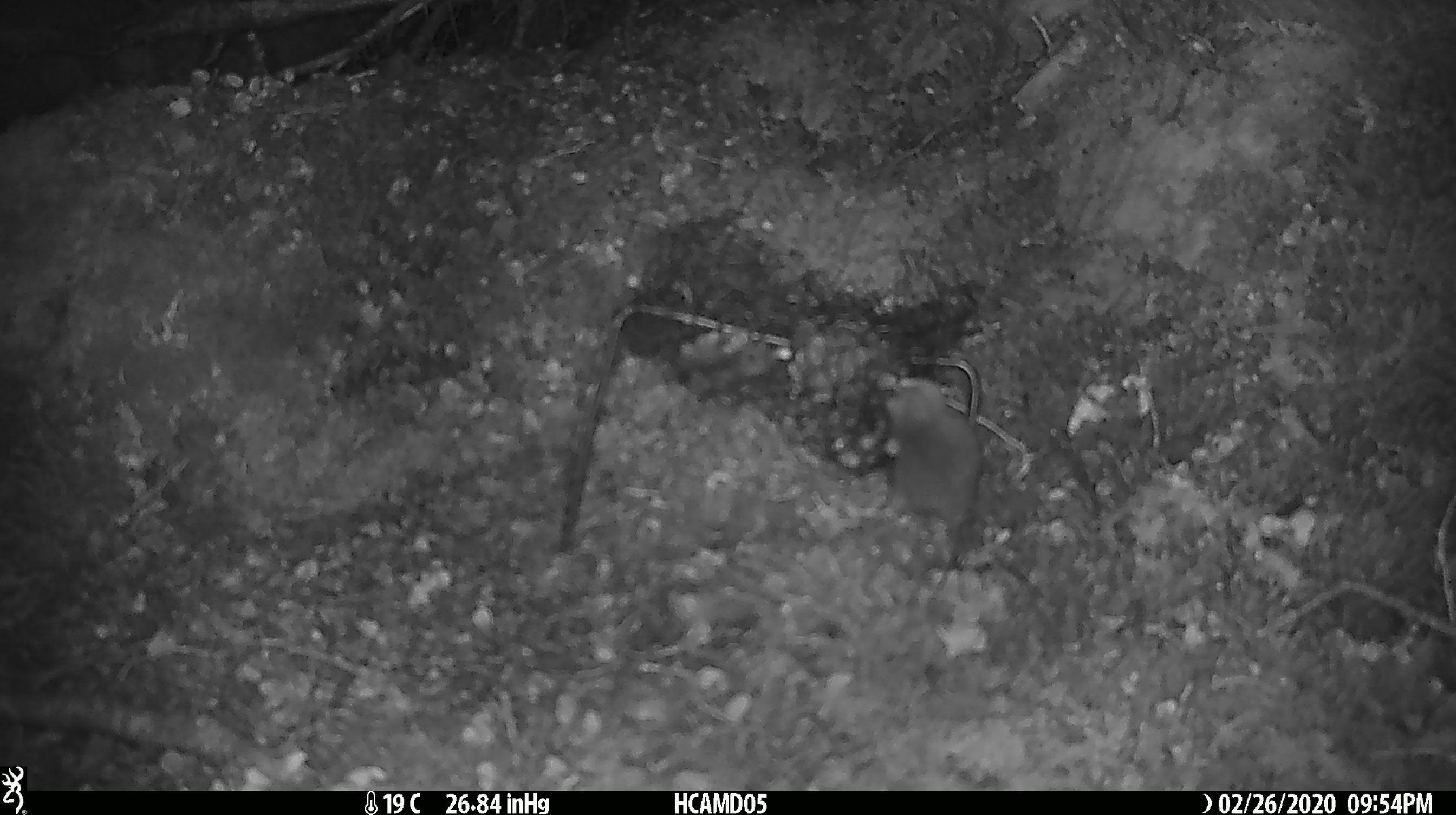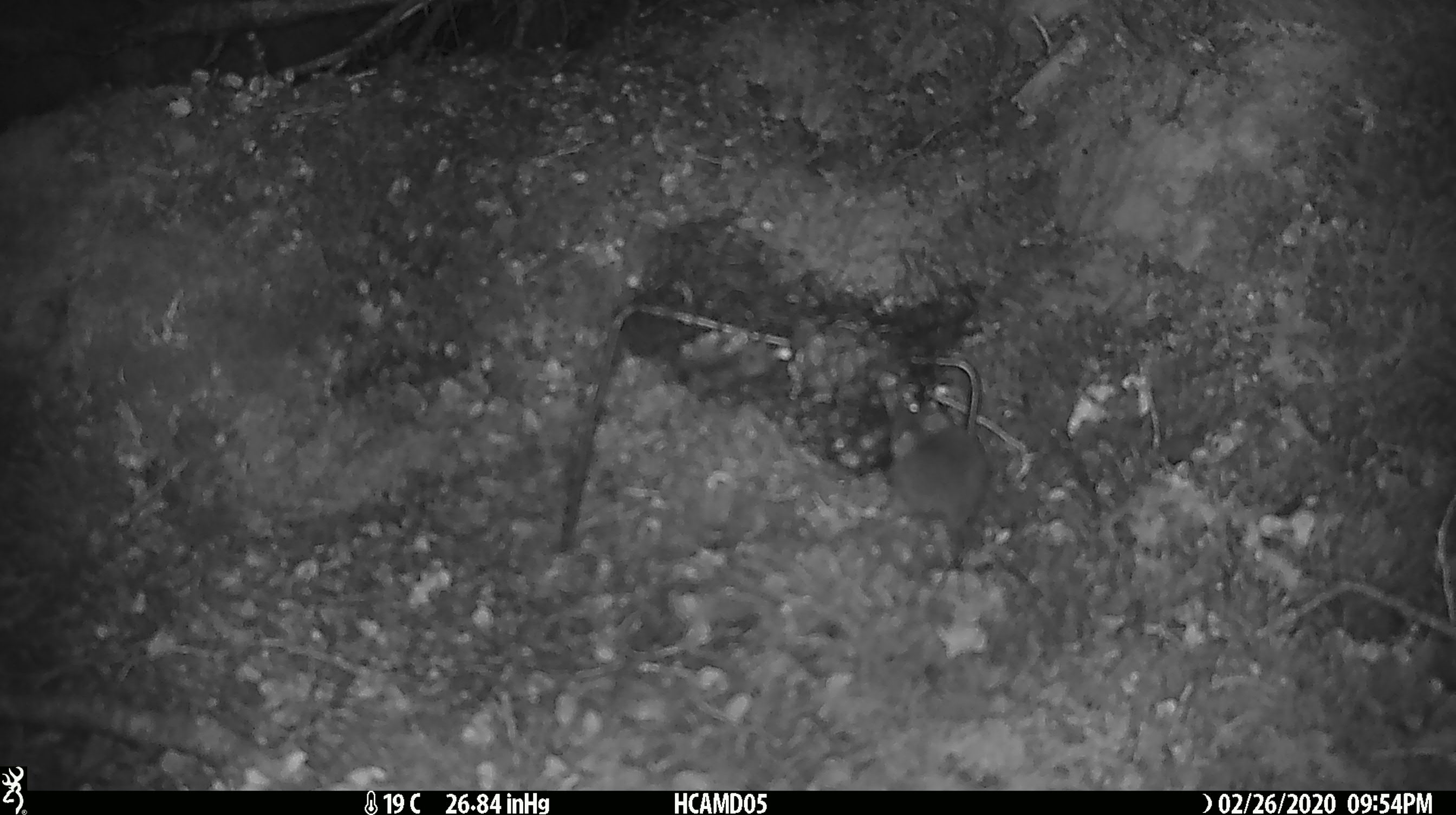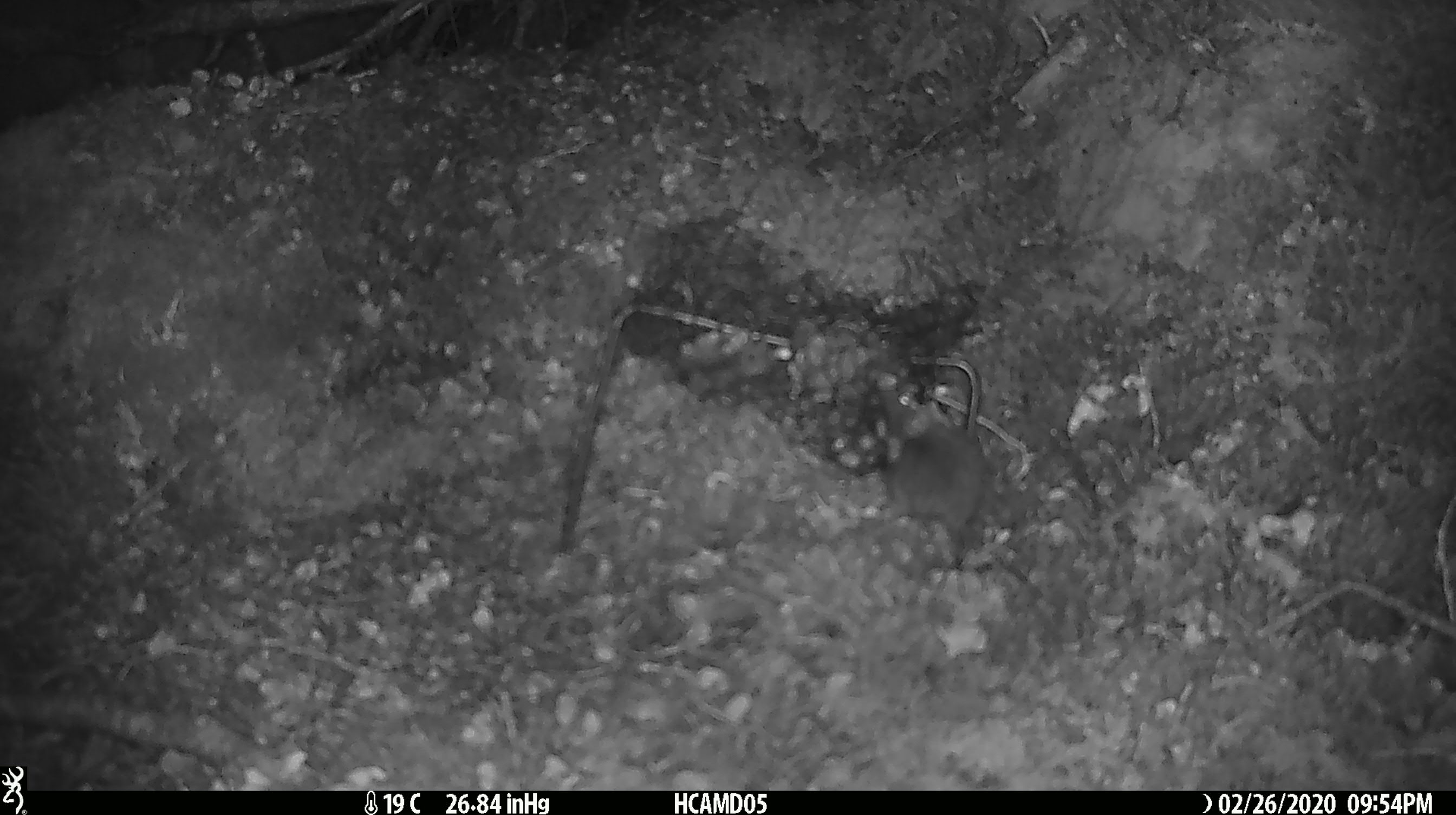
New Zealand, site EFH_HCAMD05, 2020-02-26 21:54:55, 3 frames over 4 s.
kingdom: Animalia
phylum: Chordata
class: Mammalia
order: Rodentia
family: Muridae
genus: Mus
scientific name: Mus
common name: mouse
Mouse (Mus).